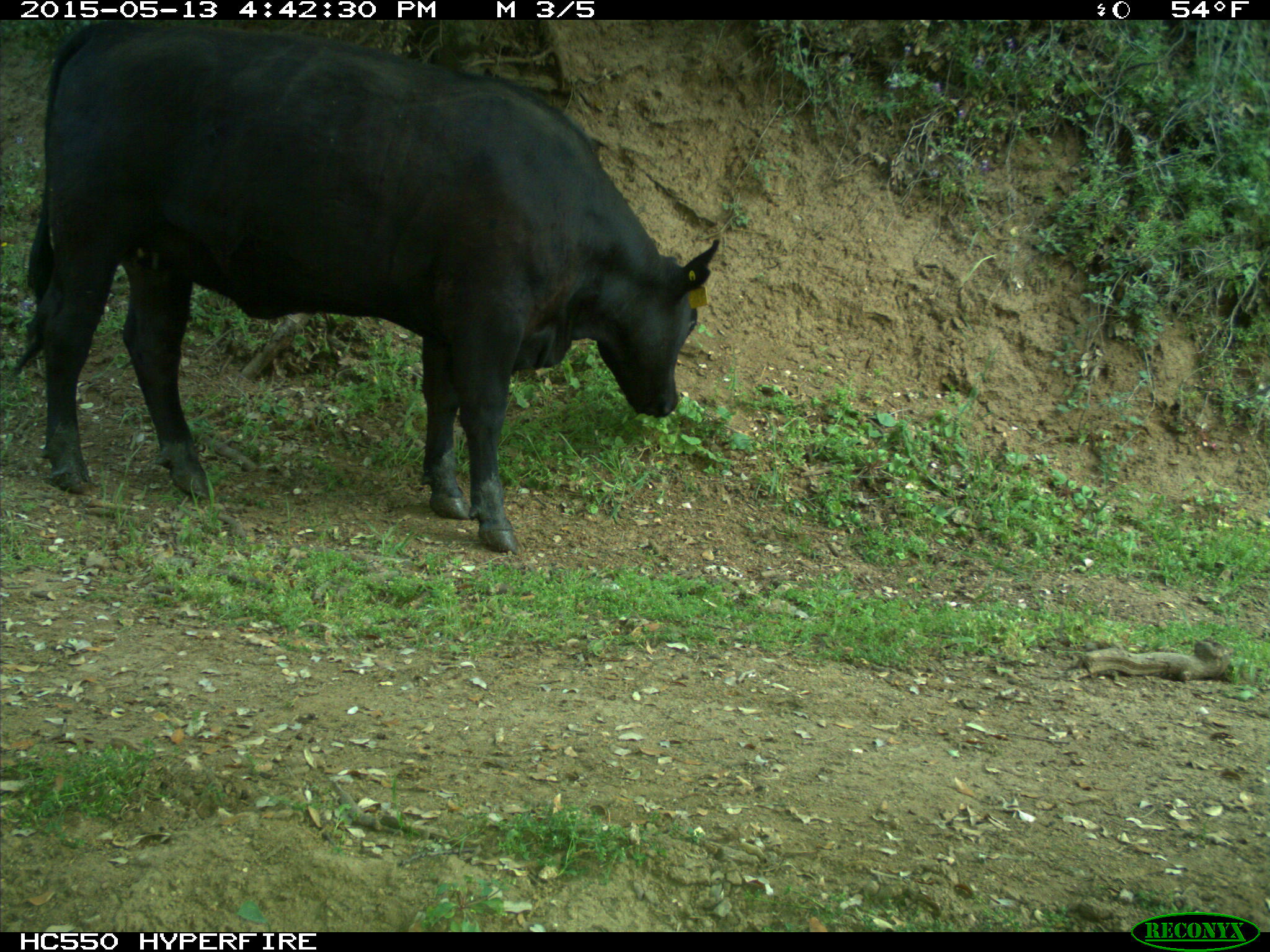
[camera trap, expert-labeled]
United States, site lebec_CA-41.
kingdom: Animalia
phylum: Chordata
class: Mammalia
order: Artiodactyla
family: Bovidae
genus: Bos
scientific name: Bos taurus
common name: domestic cow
Bos taurus (domestic cow).